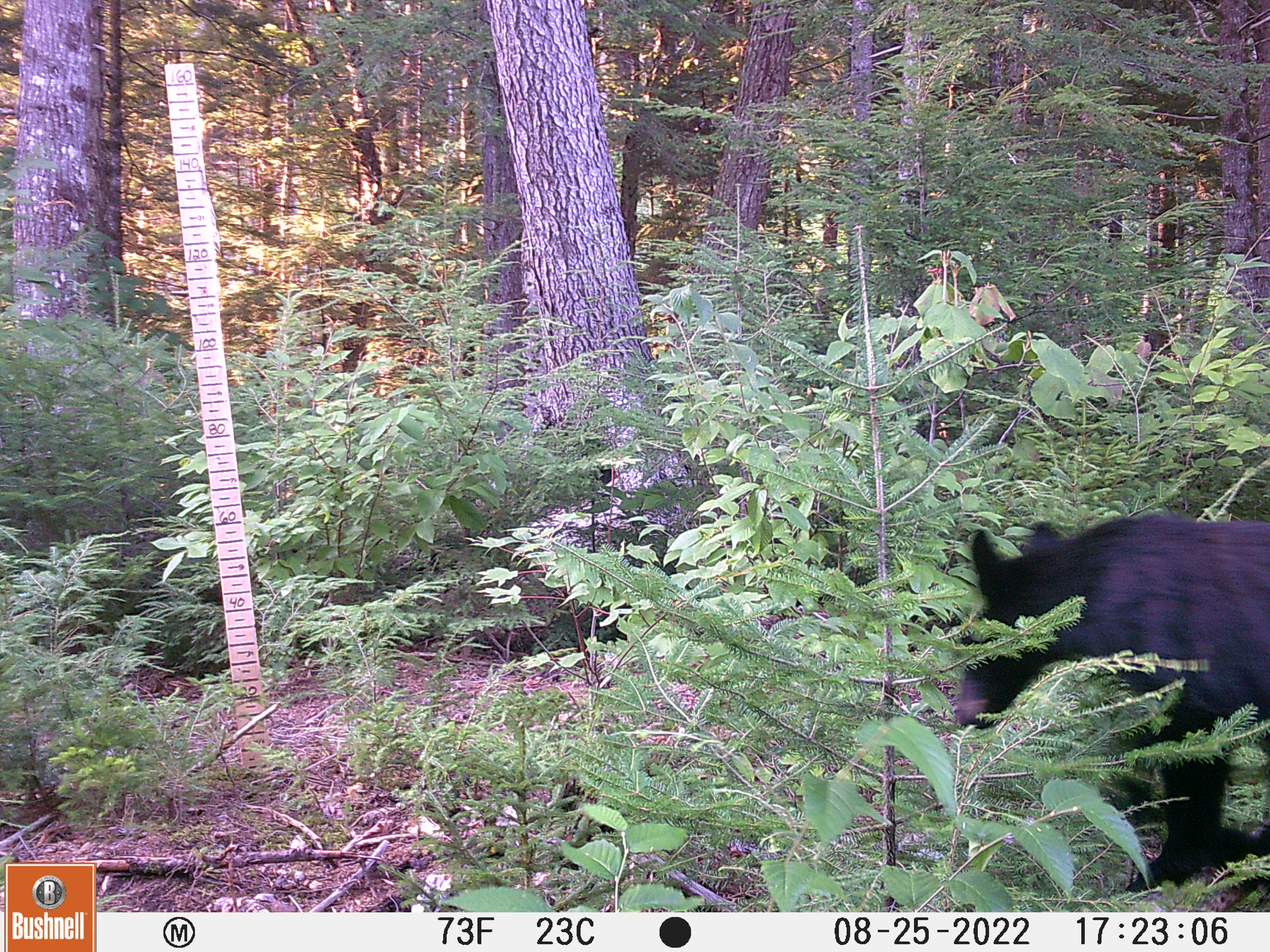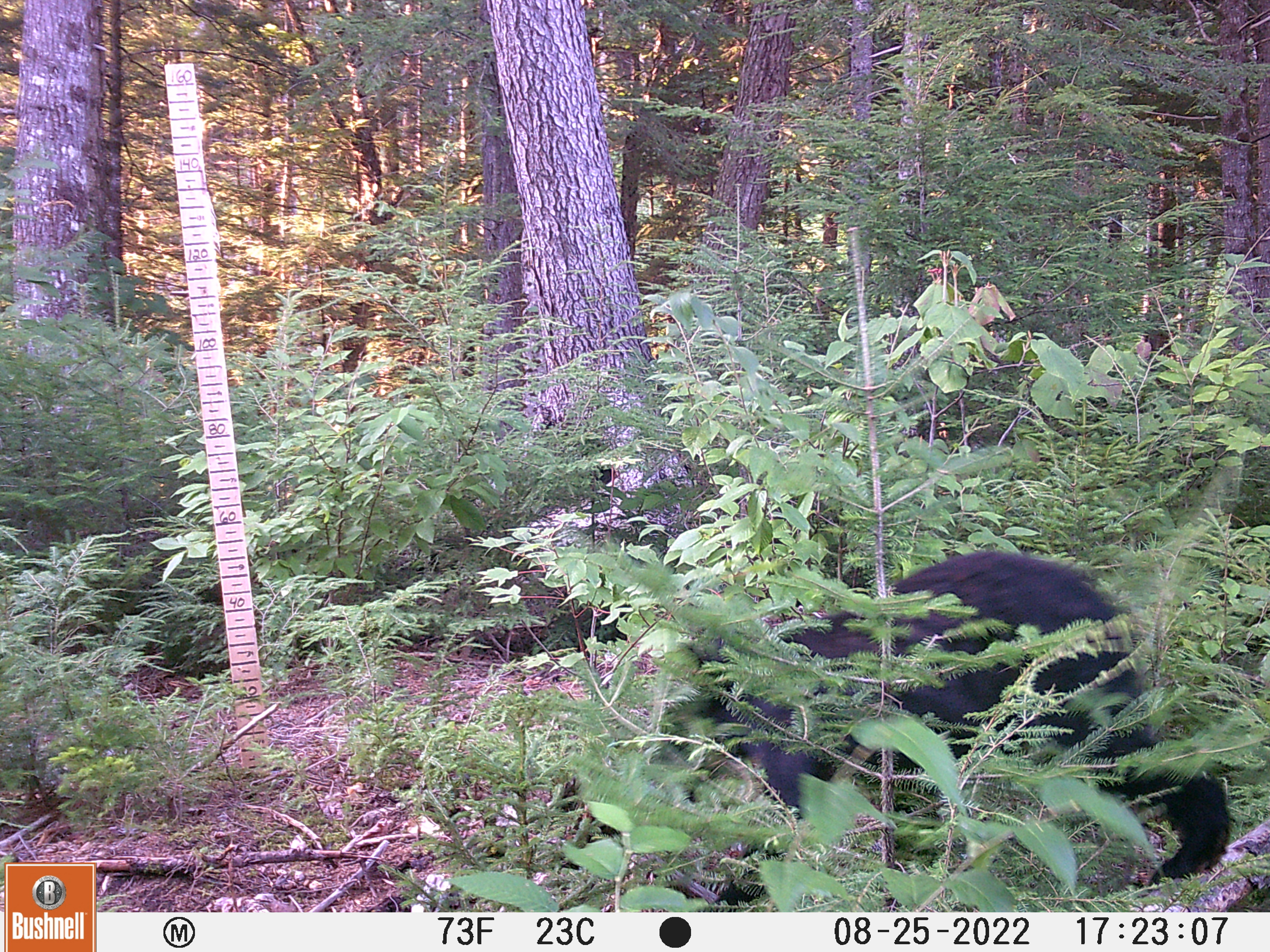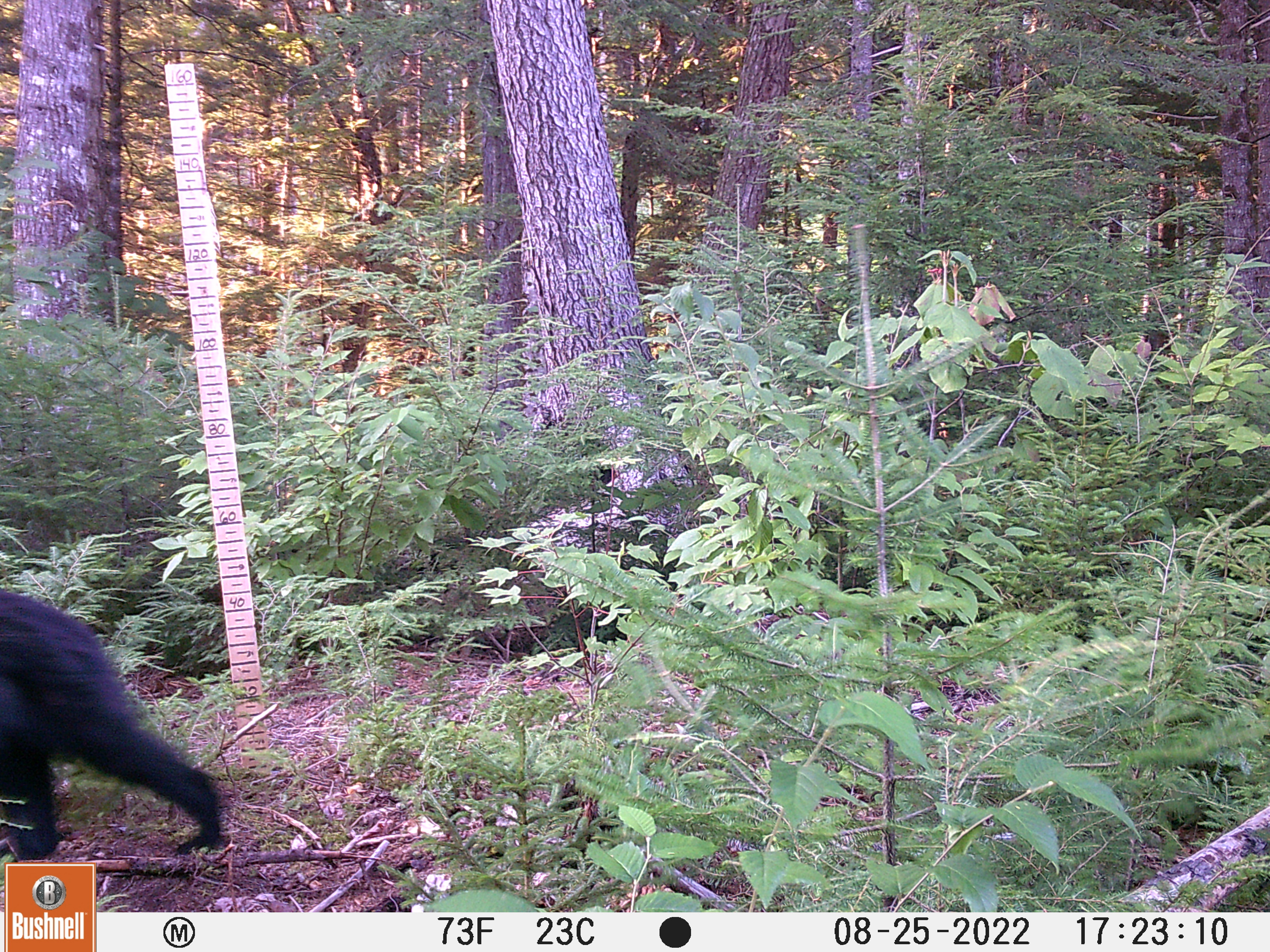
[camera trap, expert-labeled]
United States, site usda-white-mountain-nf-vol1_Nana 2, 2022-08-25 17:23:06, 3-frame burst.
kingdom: Animalia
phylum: Chordata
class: Mammalia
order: Carnivora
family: Ursidae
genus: Ursus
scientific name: Ursus americanus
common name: black bear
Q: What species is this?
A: Black bear (Ursus americanus).